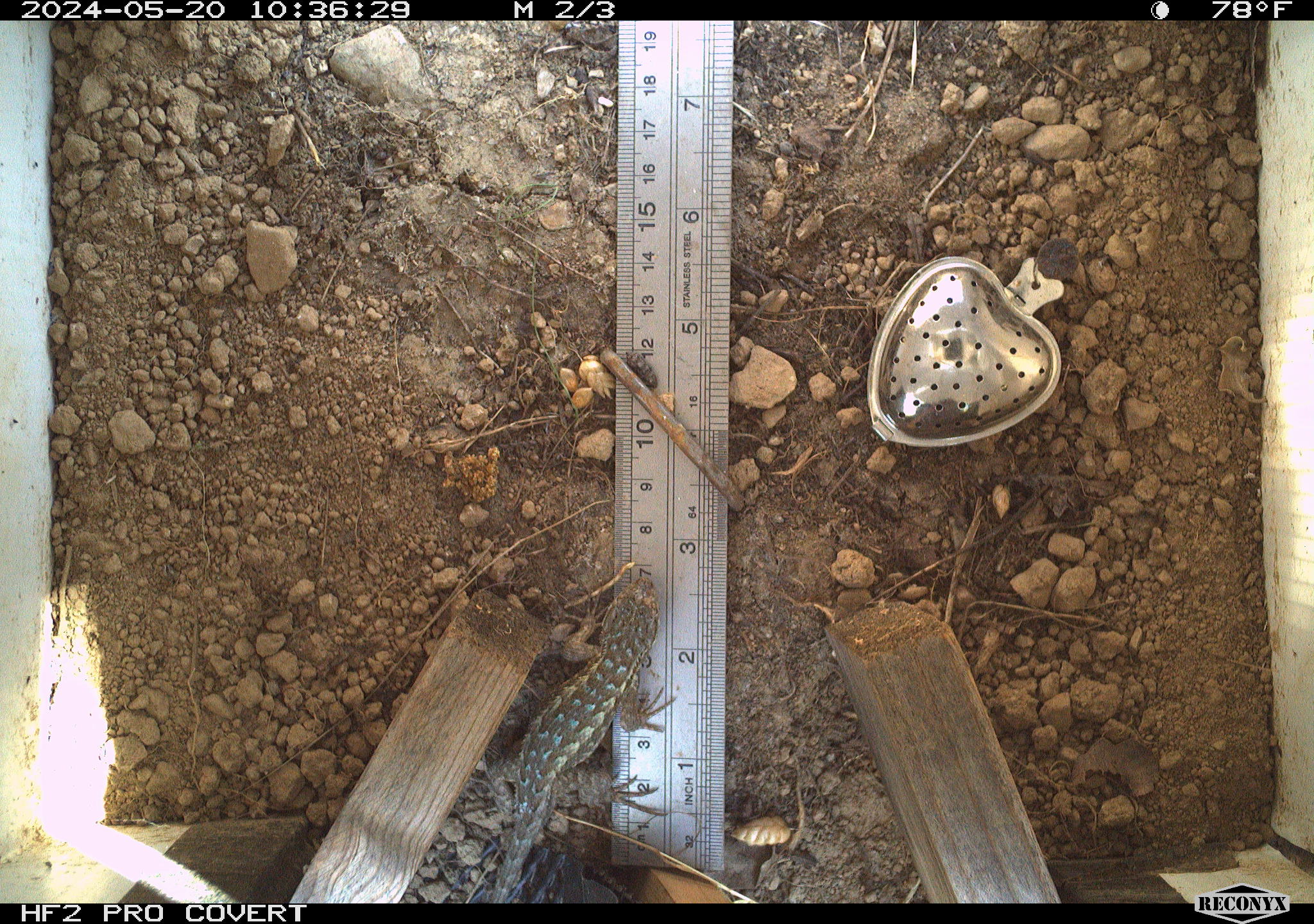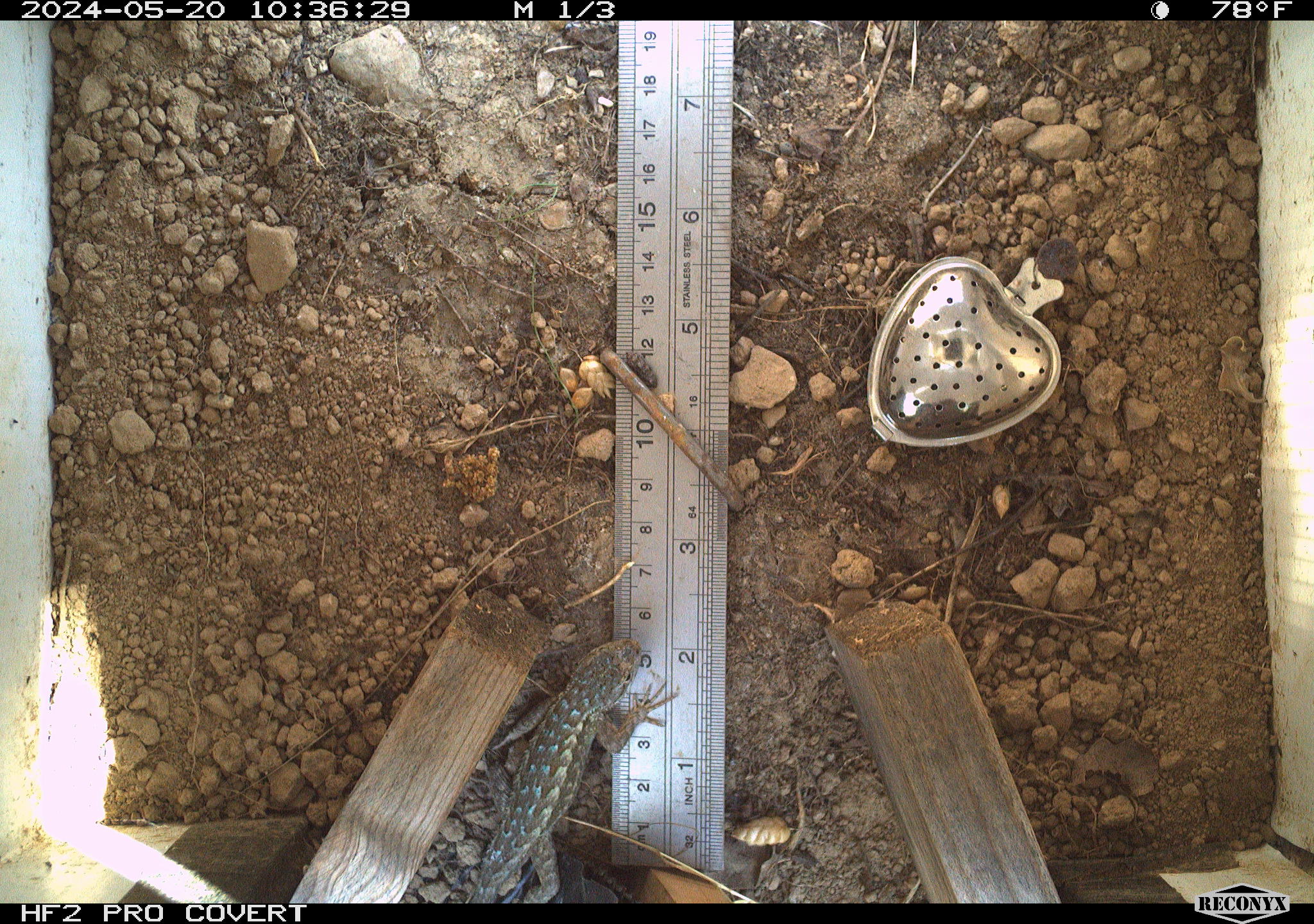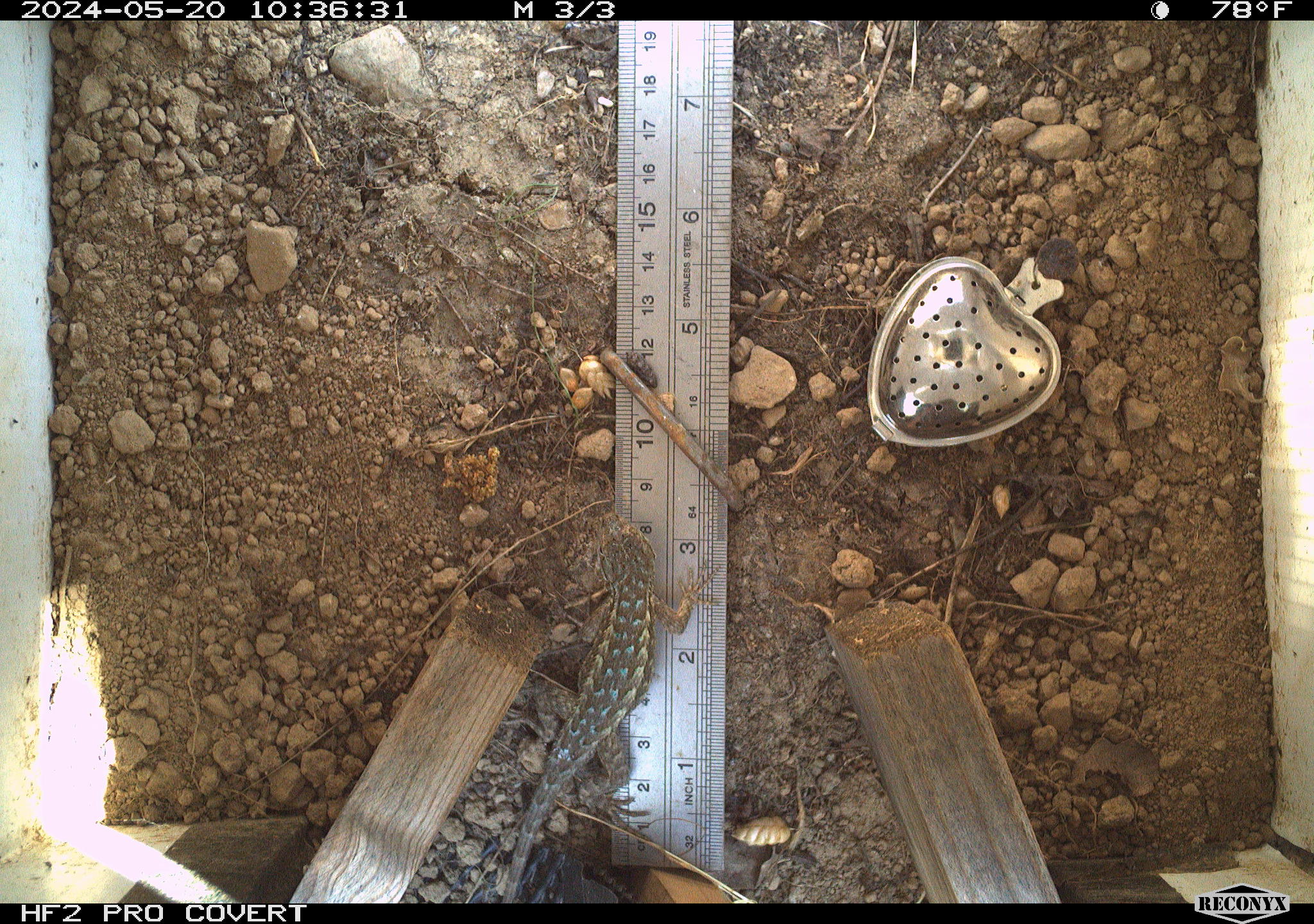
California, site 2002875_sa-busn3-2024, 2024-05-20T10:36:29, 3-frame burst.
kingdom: Animalia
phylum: Chordata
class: Reptilia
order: Squamata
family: Phrynosomatidae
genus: Sceloporus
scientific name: Sceloporus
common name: spiny lizards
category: sceloporus species